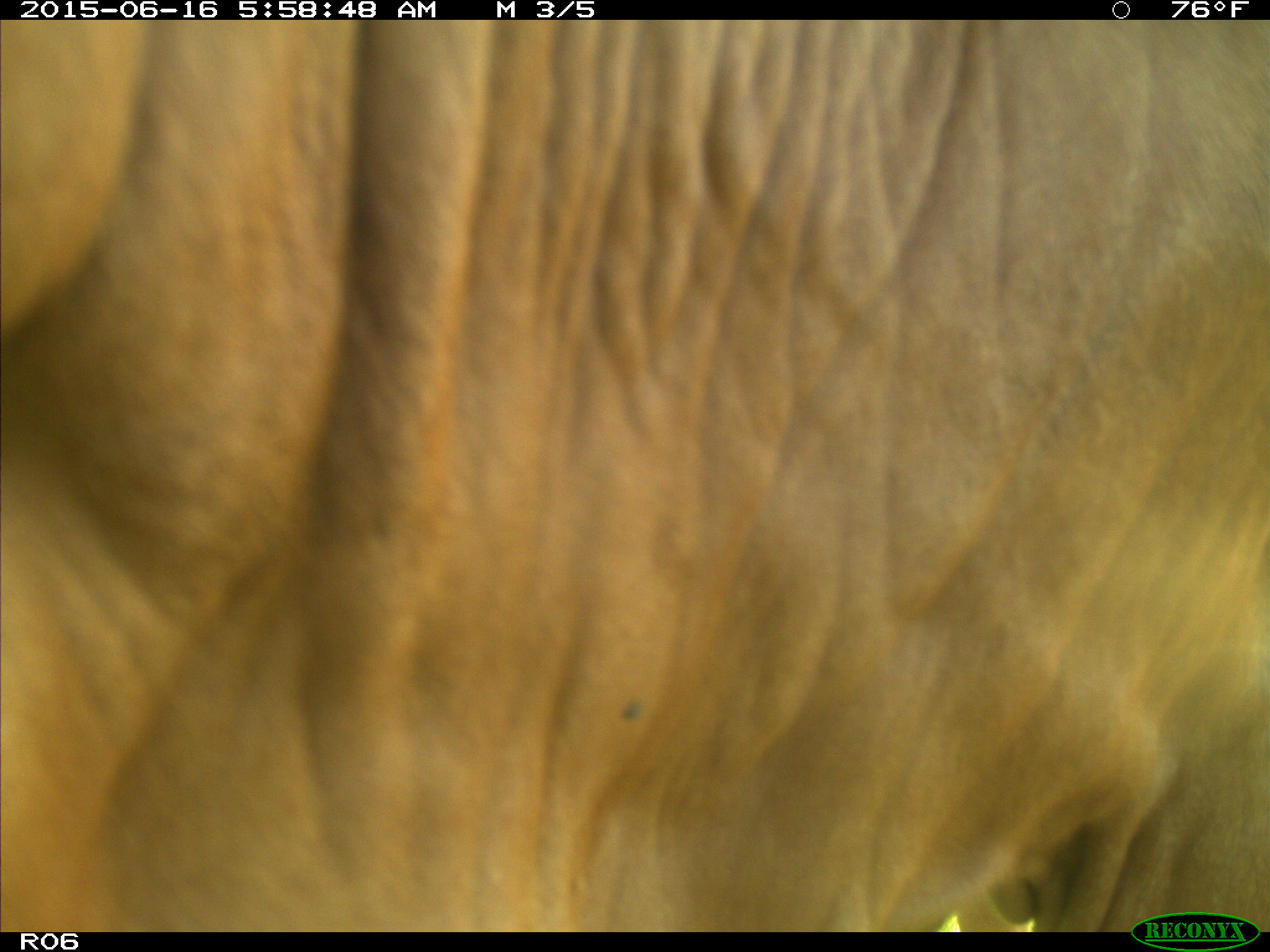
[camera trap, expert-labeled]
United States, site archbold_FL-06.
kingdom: Animalia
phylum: Chordata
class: Mammalia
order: Artiodactyla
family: Bovidae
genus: Bos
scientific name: Bos taurus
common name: domestic cow